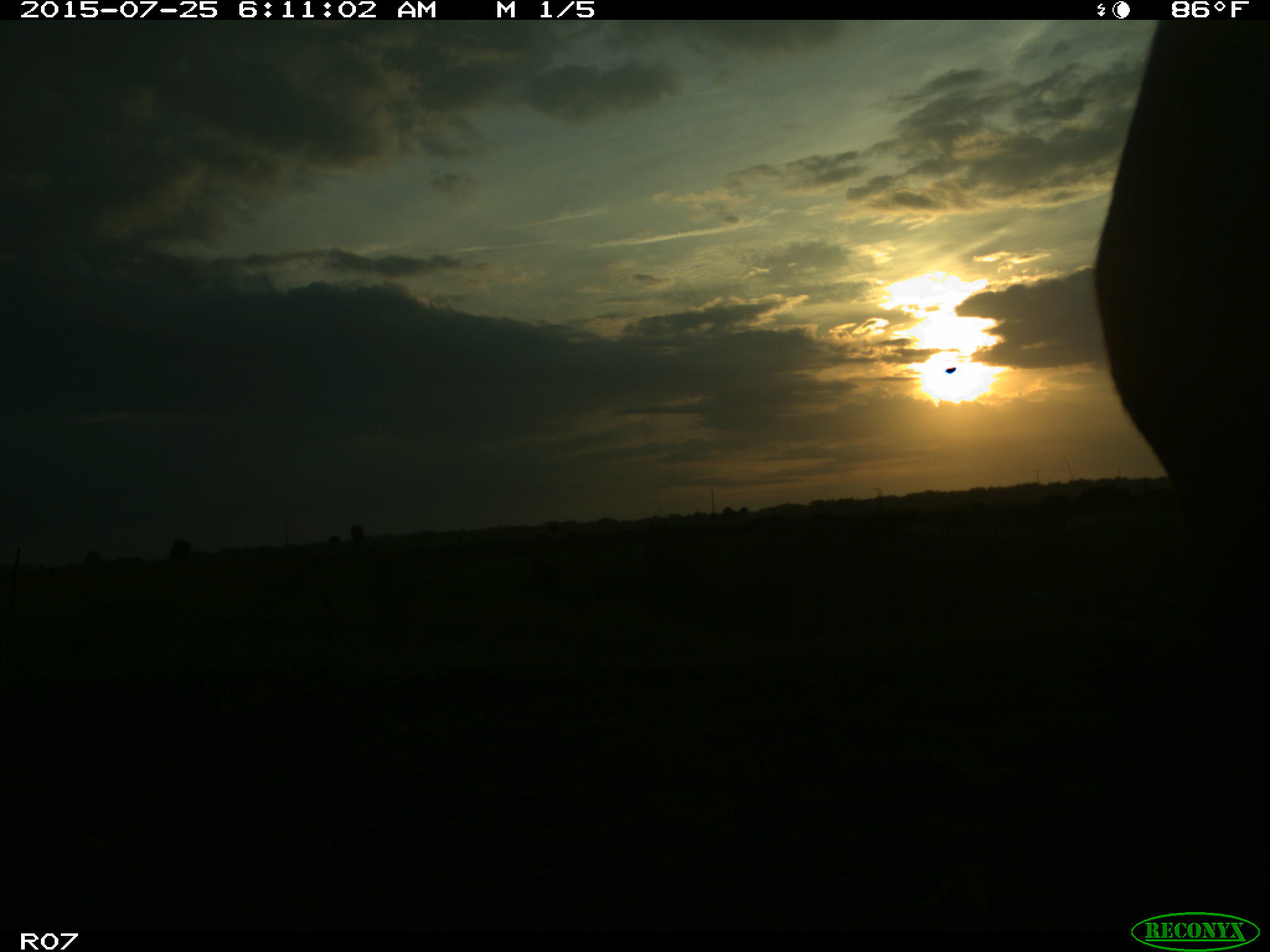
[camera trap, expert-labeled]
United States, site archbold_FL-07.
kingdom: Animalia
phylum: Chordata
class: Mammalia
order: Artiodactyla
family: Bovidae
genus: Bos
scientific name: Bos taurus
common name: domestic cow